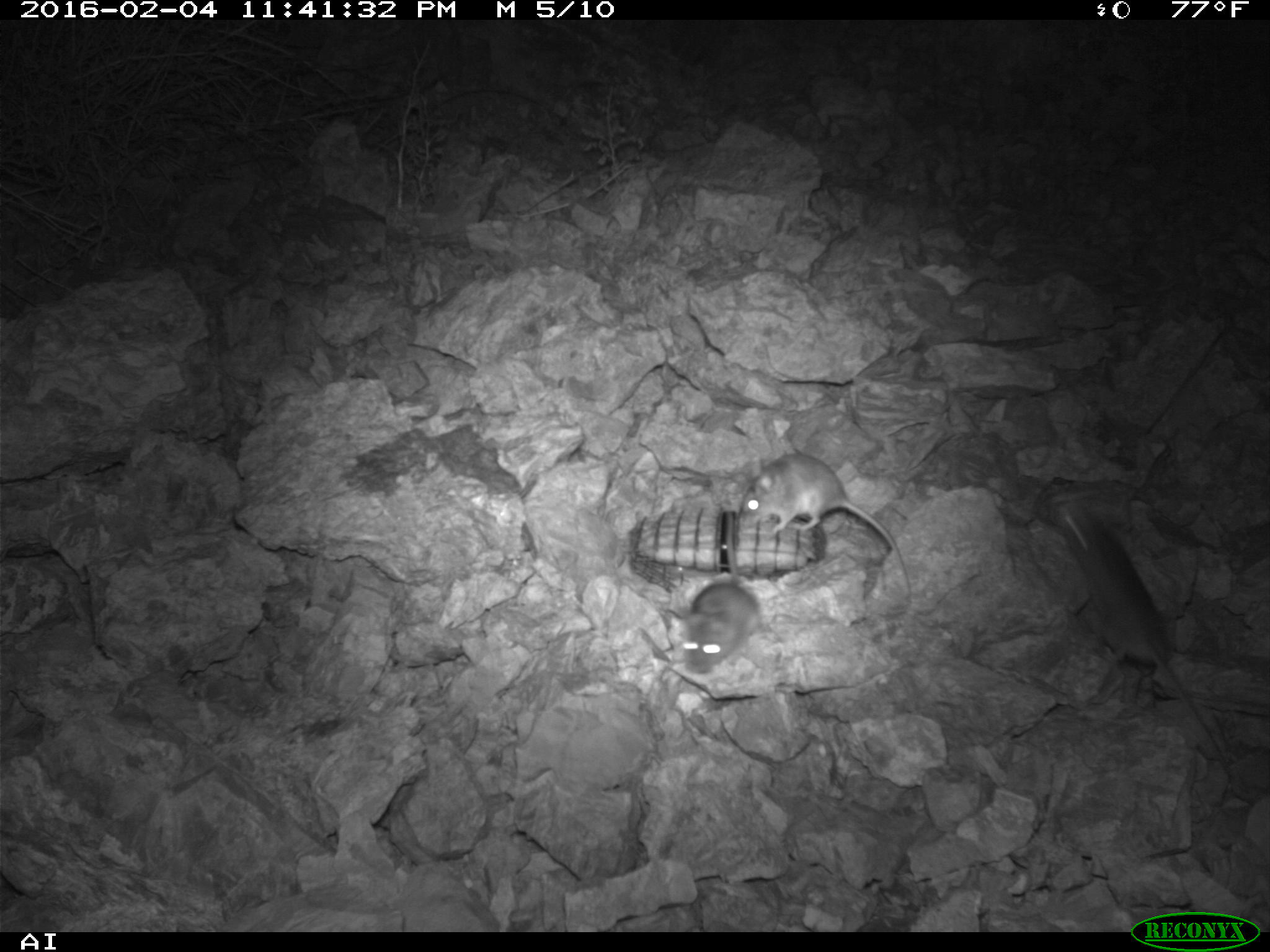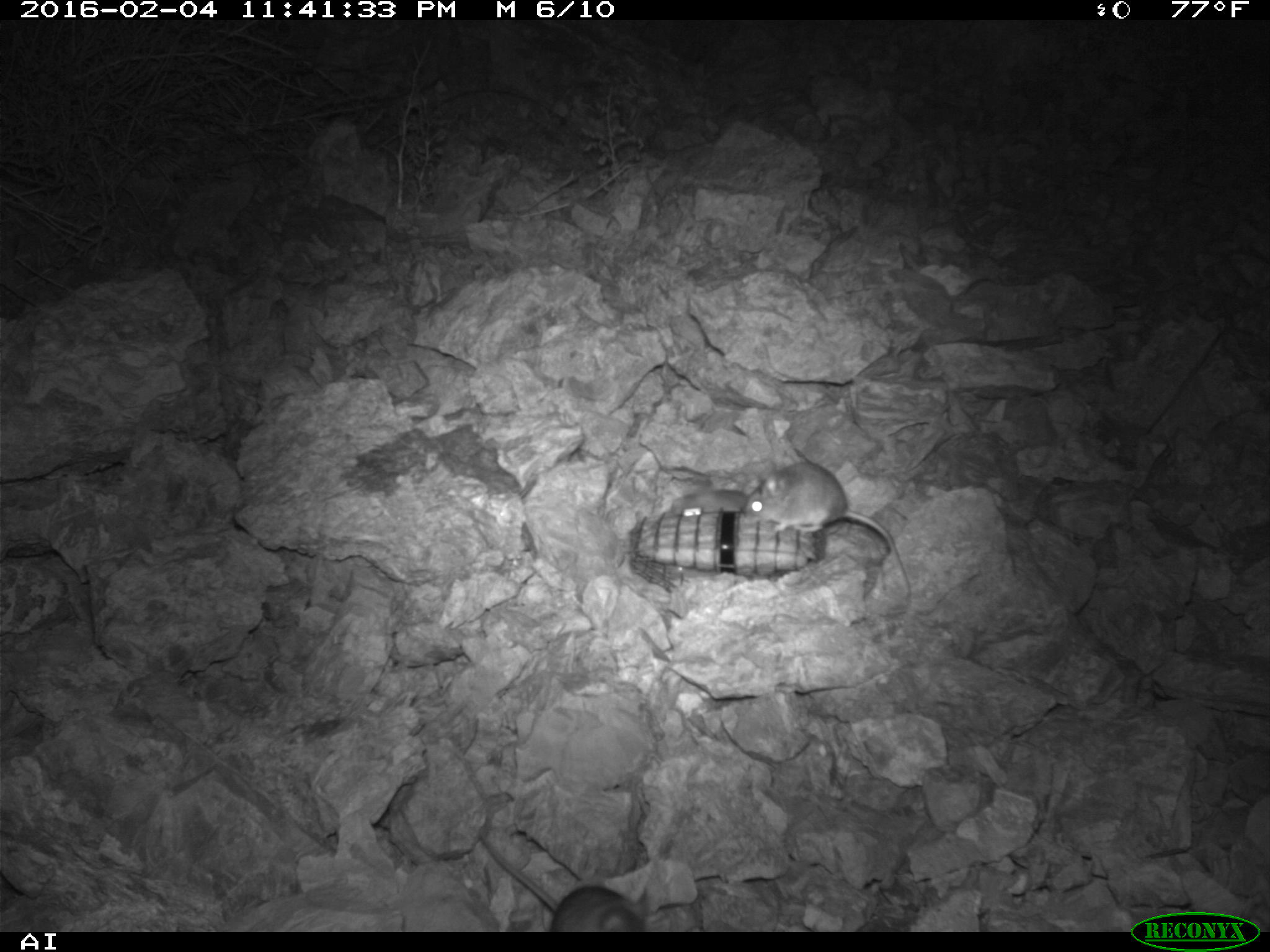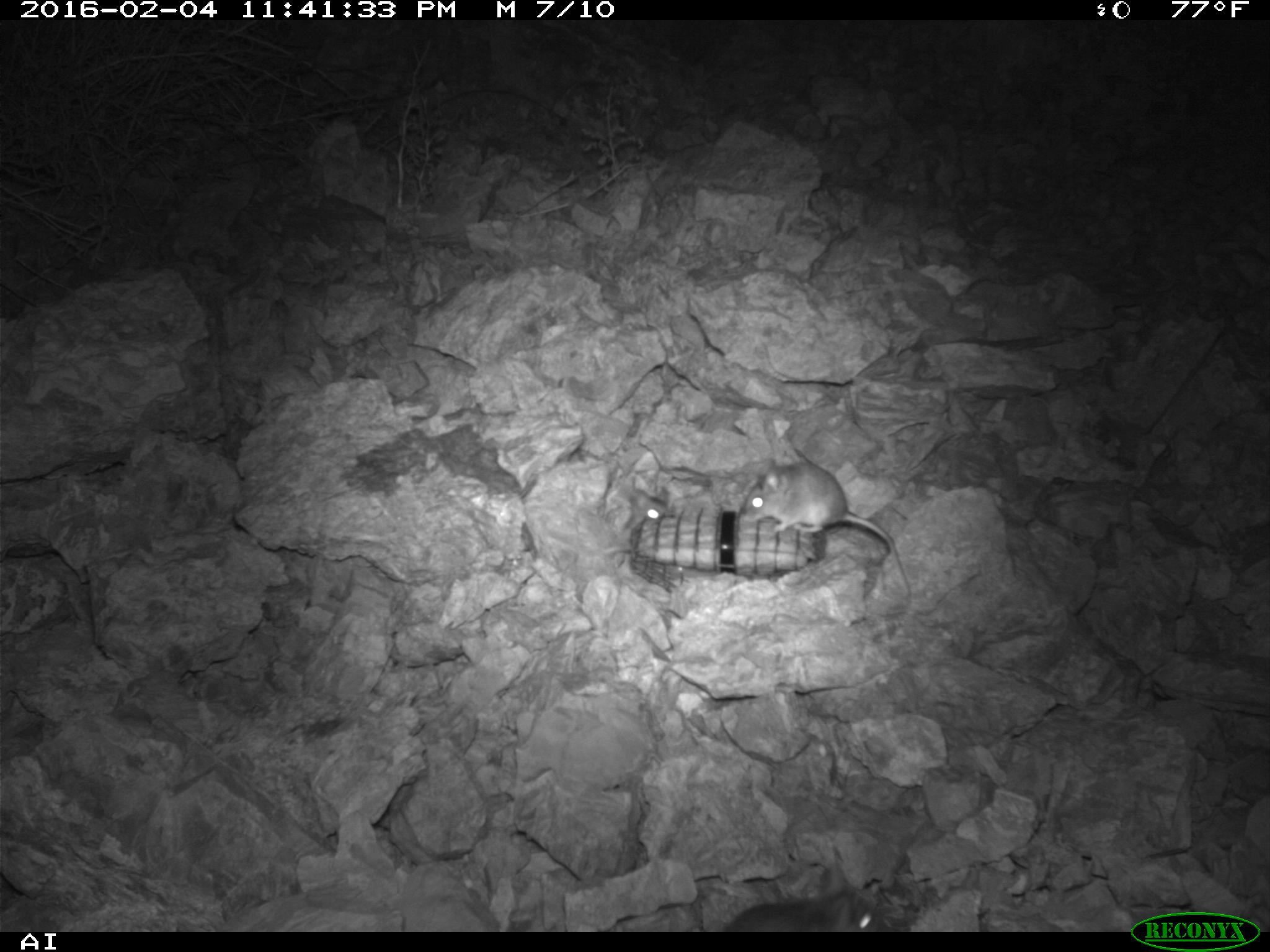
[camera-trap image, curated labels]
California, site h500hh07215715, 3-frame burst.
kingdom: Animalia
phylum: Chordata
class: Mammalia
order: Rodentia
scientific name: Rodentia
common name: rodent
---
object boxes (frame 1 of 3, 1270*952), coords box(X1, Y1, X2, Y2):
rodent: box(1057, 509, 1231, 776); box(740, 454, 911, 599); box(682, 583, 763, 674)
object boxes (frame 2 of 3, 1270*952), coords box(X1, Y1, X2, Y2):
rodent: box(739, 461, 913, 610); box(473, 808, 647, 930); box(667, 487, 749, 516)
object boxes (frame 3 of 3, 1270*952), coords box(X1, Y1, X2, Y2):
rodent: box(738, 459, 910, 596); box(721, 861, 882, 933); box(616, 475, 668, 552)